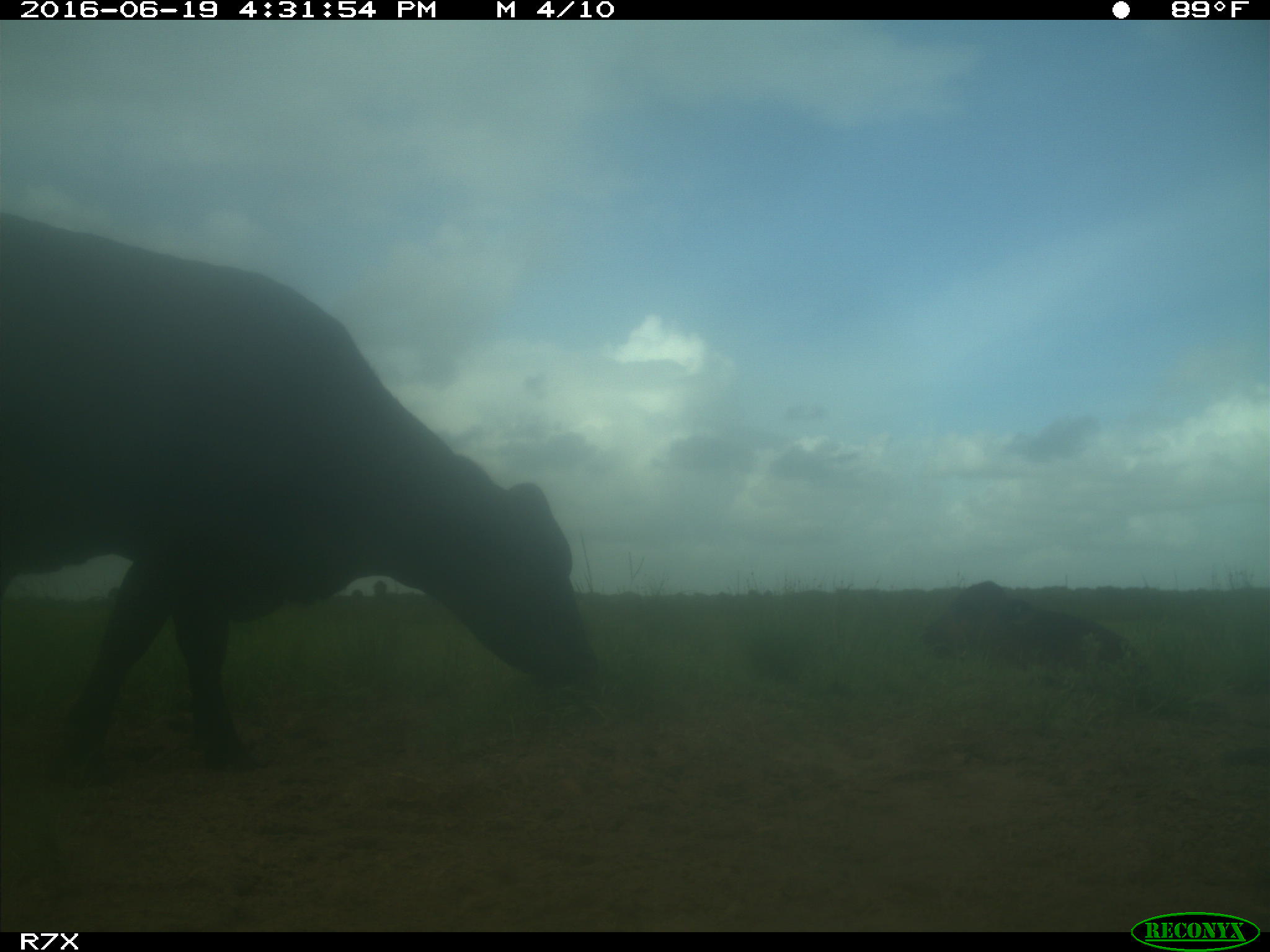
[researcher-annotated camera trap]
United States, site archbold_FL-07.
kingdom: Animalia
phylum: Chordata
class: Mammalia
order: Artiodactyla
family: Bovidae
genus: Bos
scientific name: Bos taurus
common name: domestic cow